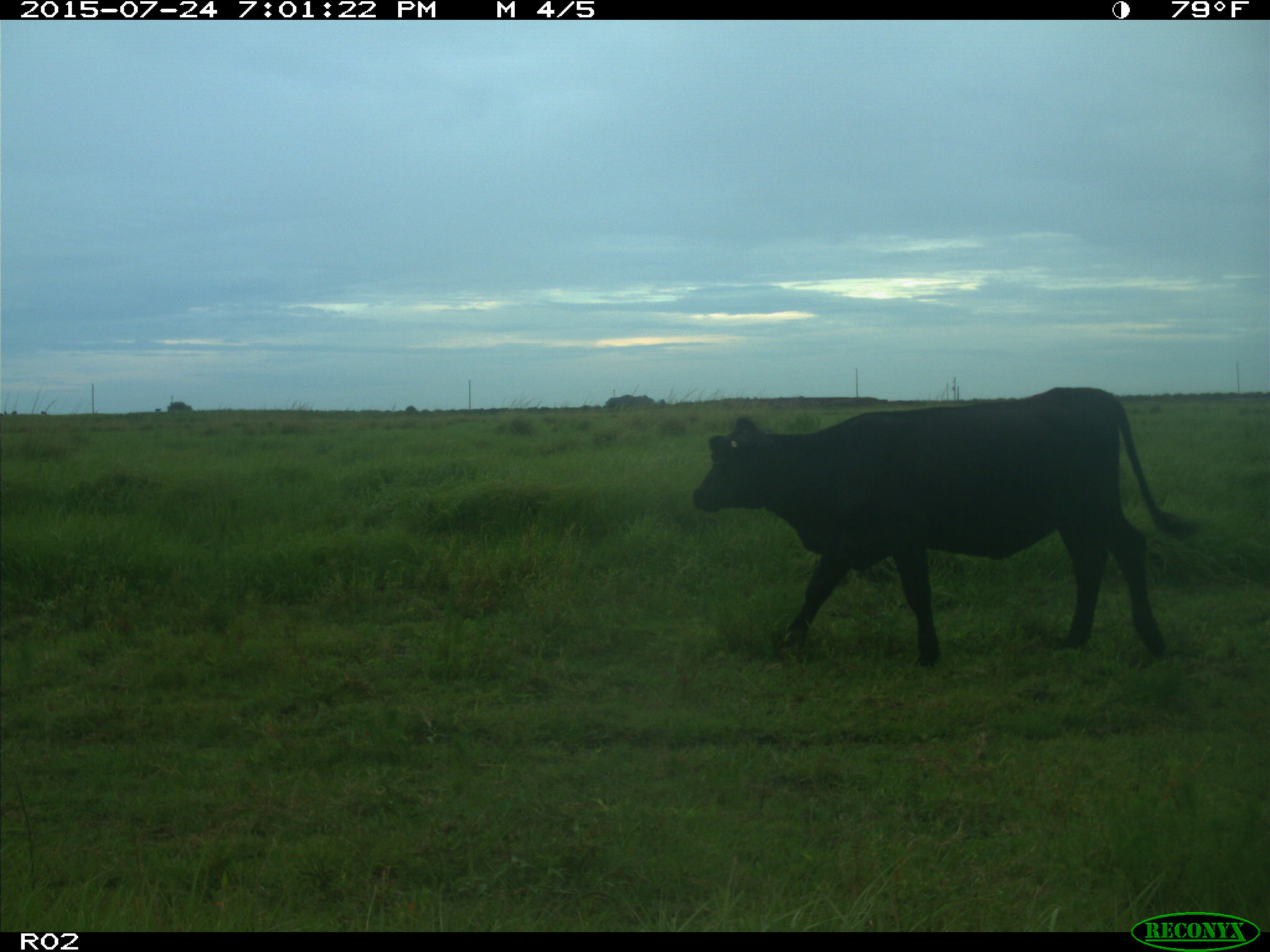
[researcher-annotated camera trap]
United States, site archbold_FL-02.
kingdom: Animalia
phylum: Chordata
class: Mammalia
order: Artiodactyla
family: Bovidae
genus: Bos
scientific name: Bos taurus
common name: domestic cow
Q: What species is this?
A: Bos taurus (domestic cow).